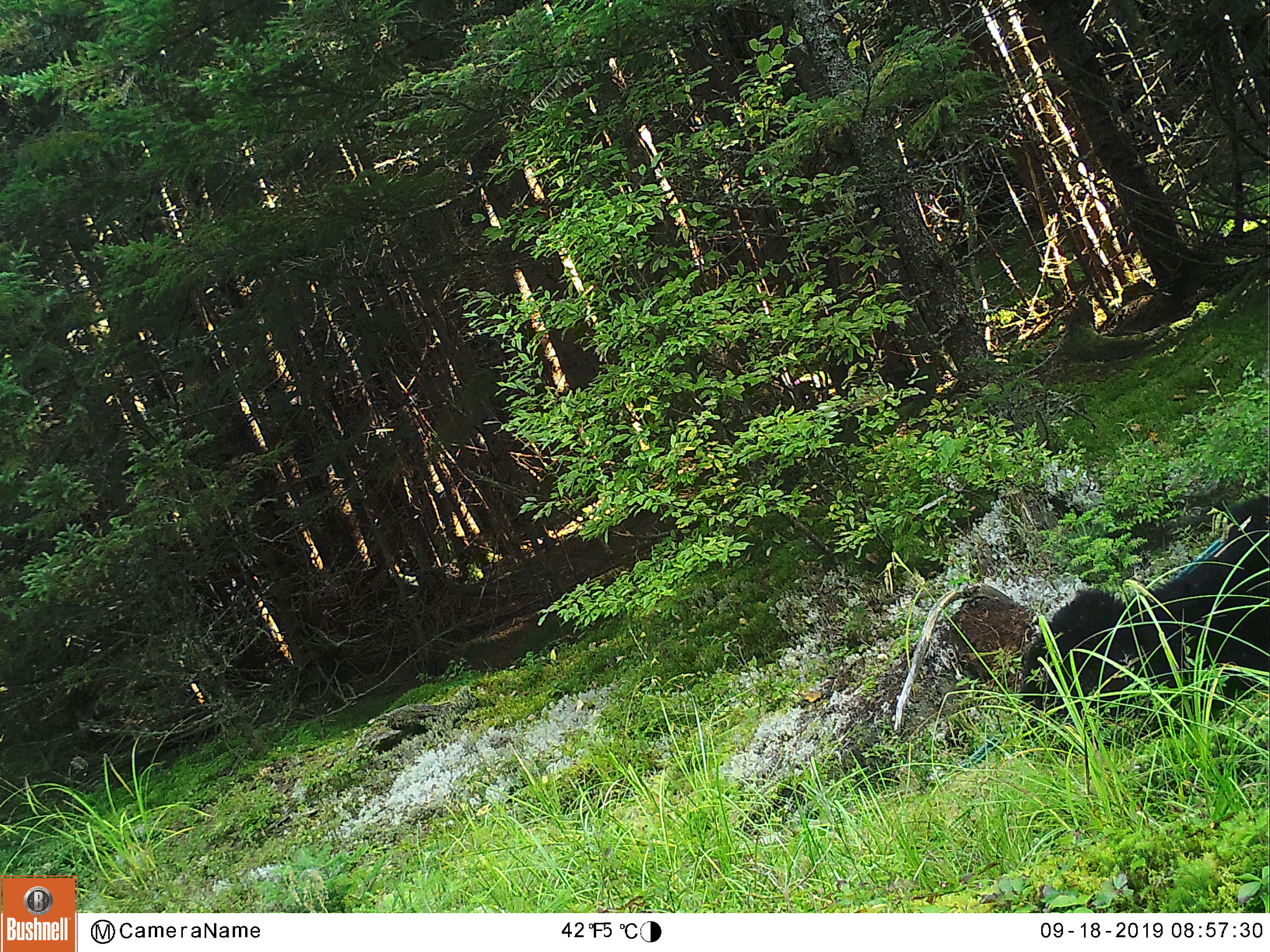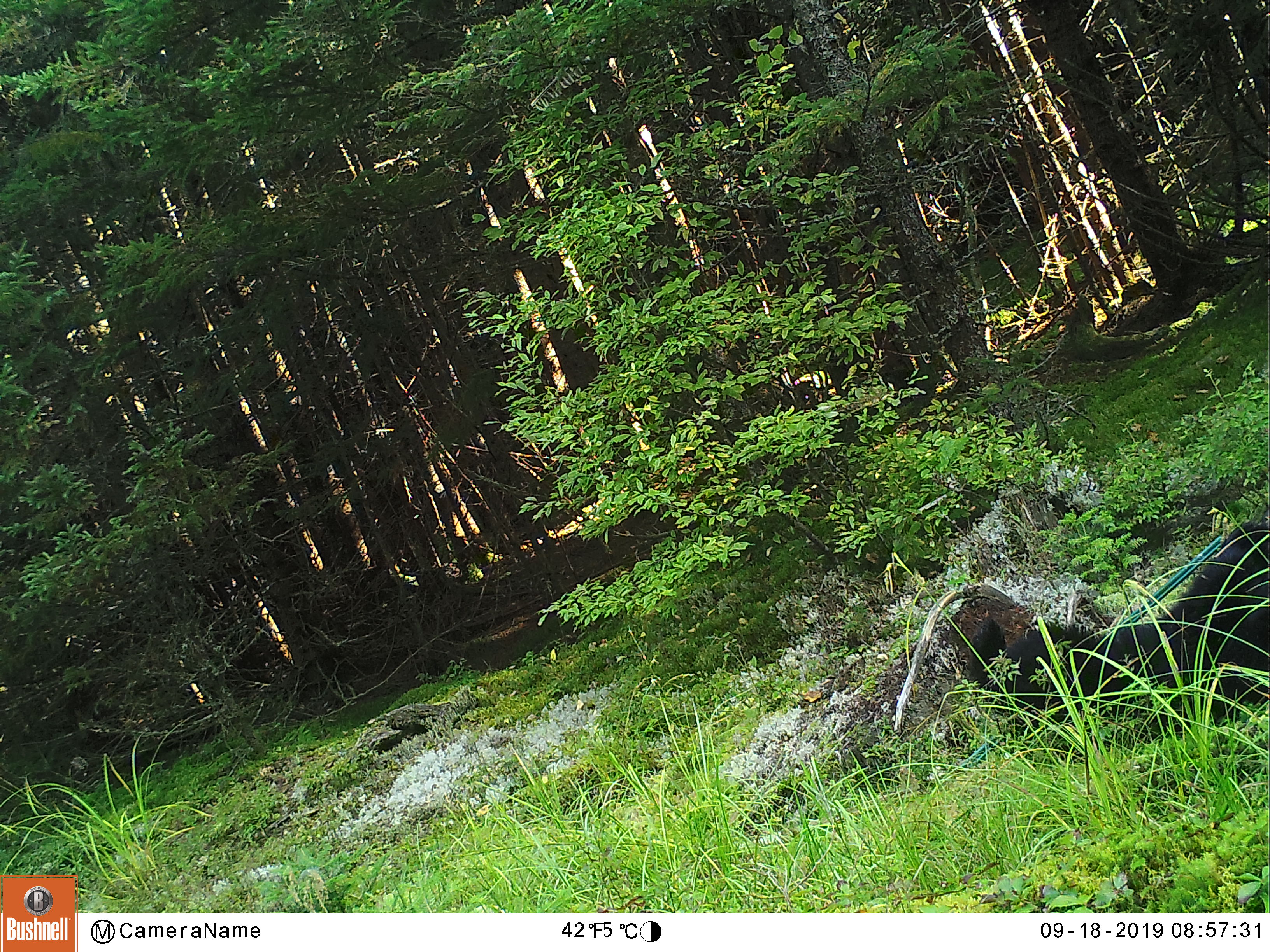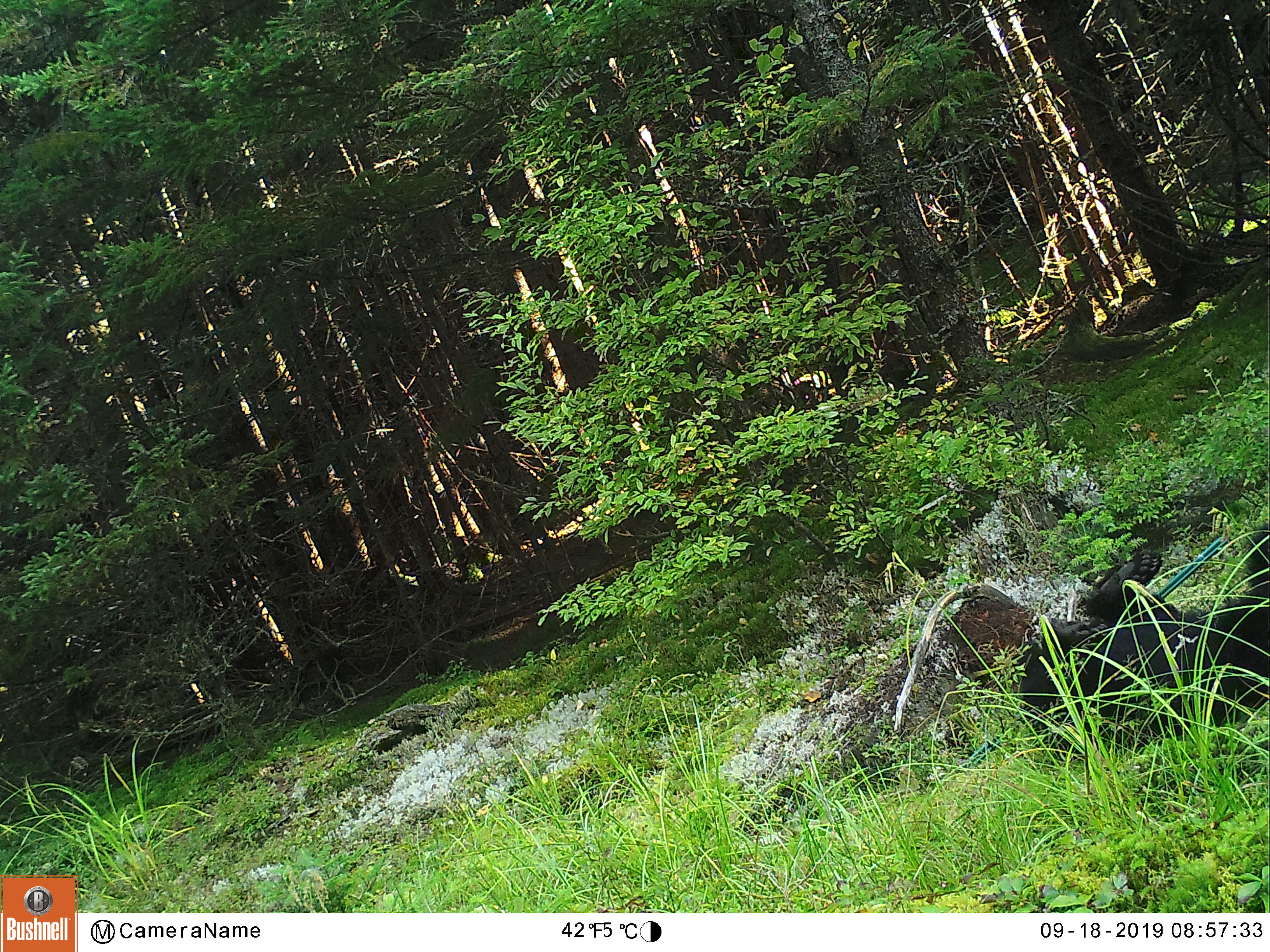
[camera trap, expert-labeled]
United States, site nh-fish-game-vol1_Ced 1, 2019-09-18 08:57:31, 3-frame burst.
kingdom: Animalia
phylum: Chordata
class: Mammalia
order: Carnivora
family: Ursidae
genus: Ursus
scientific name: Ursus americanus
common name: black bear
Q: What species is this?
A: Black bear (Ursus americanus).